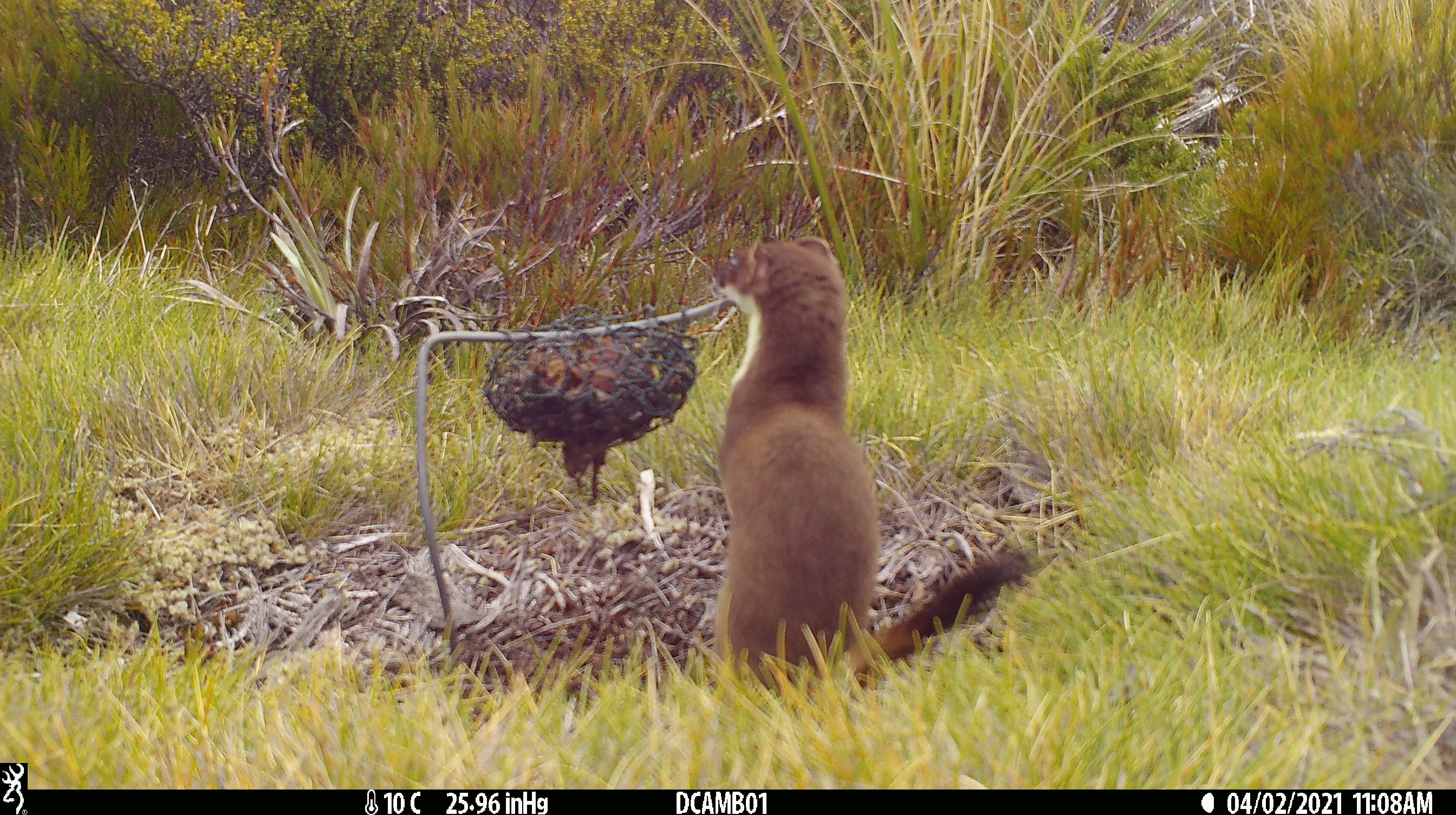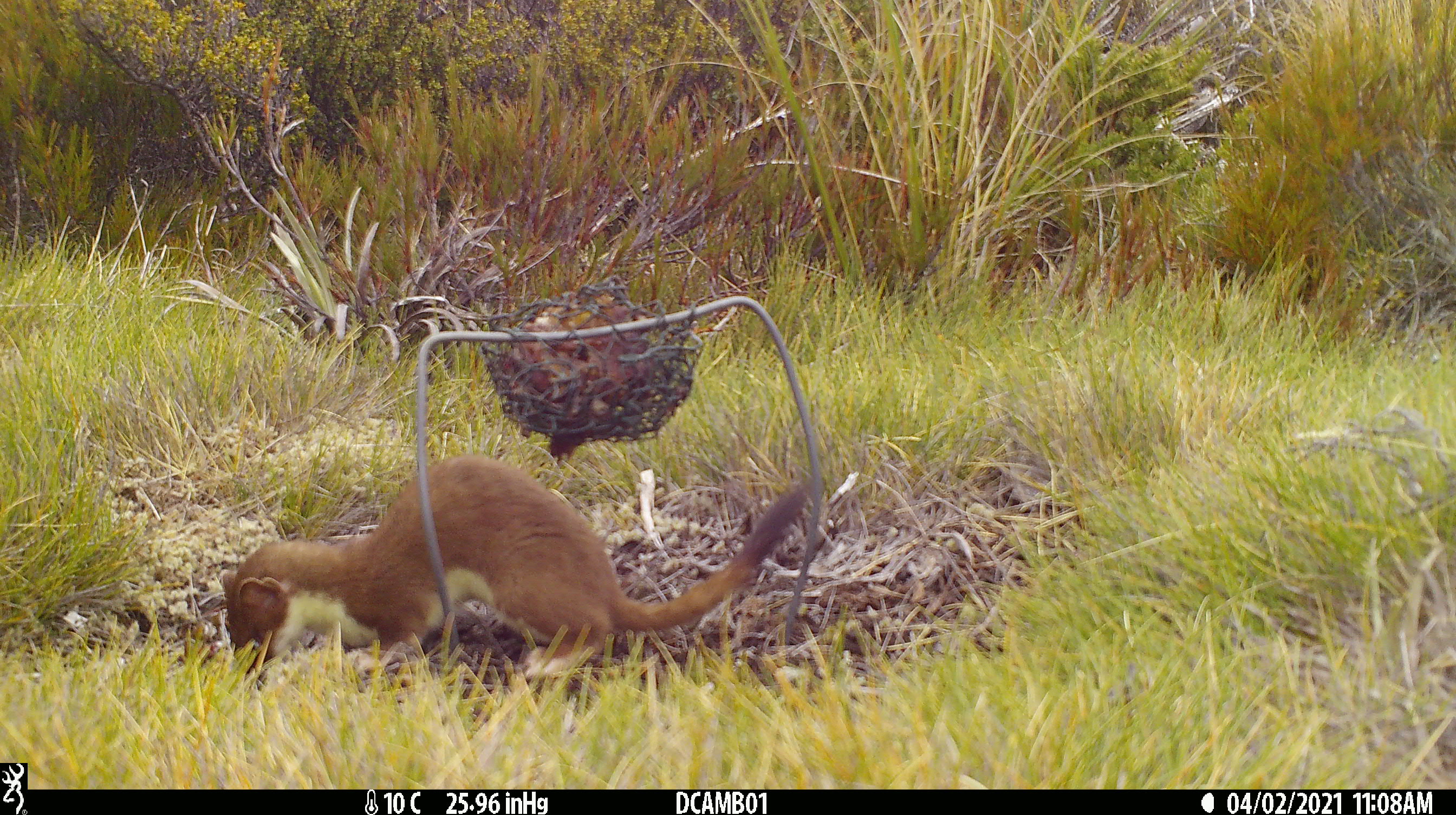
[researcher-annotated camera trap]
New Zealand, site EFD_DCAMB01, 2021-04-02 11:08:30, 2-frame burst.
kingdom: Animalia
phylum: Chordata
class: Mammalia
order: Carnivora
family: Mustelidae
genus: Mustela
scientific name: Mustela erminea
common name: stoat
Stoat (Mustela erminea).